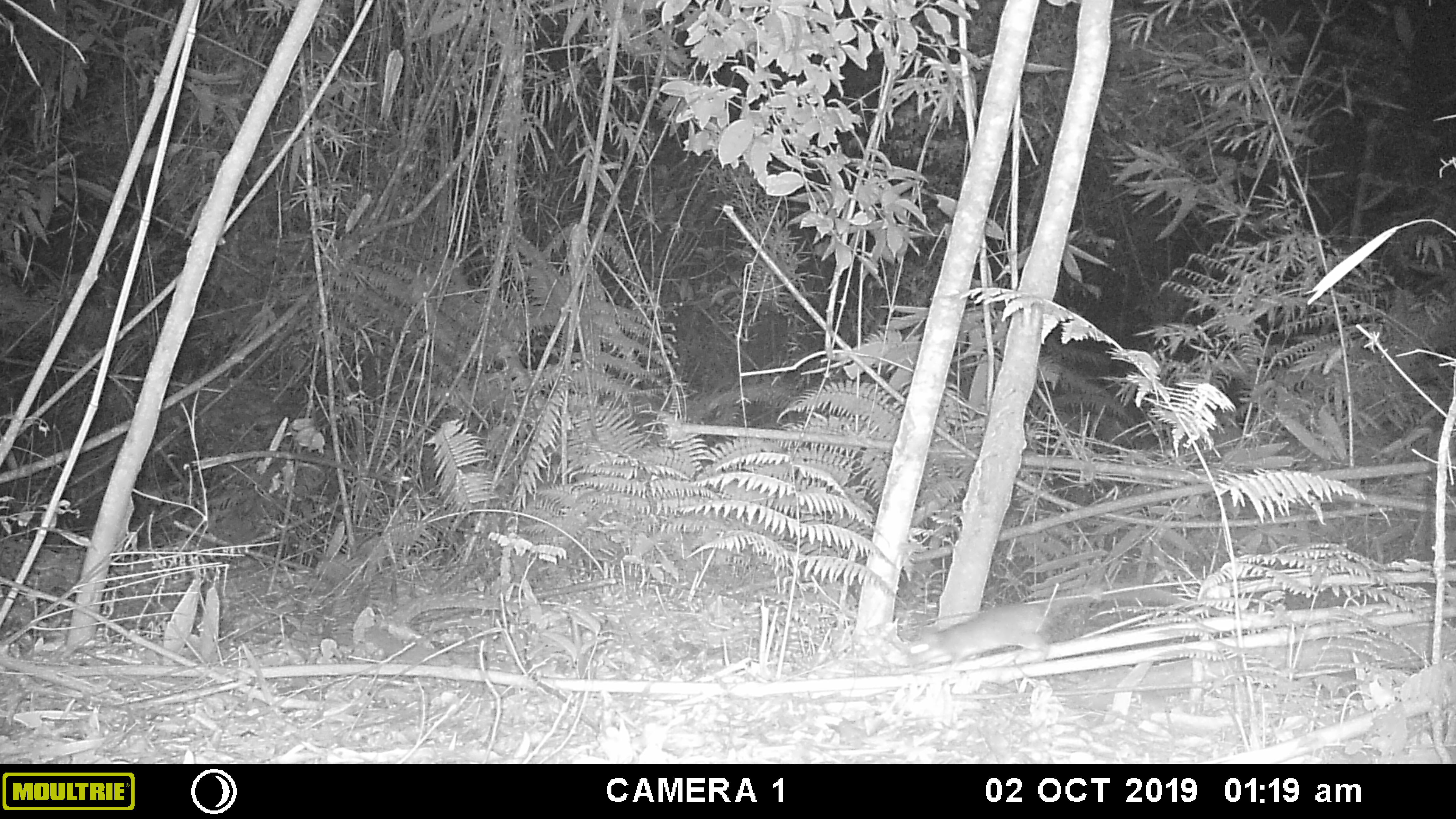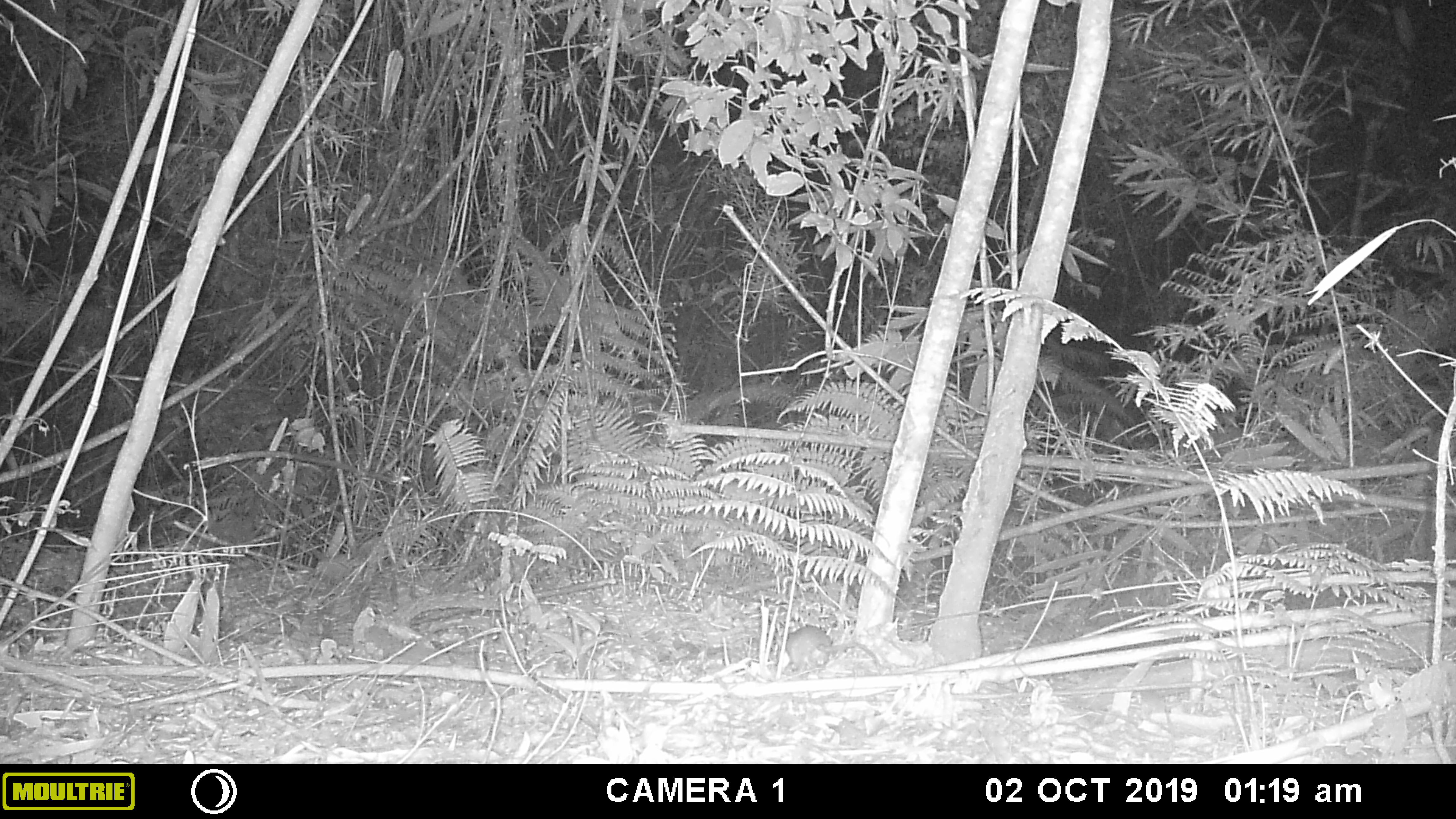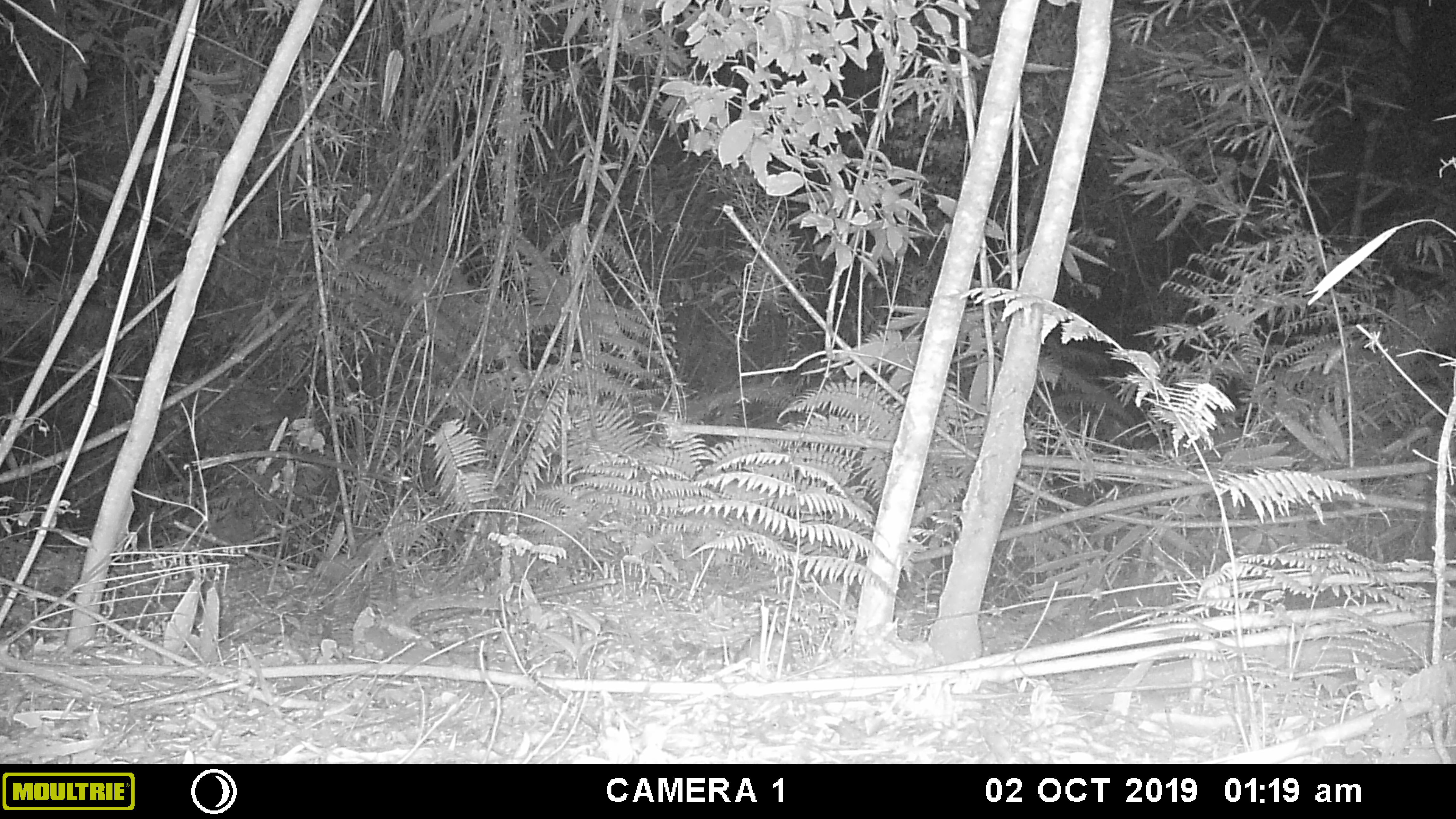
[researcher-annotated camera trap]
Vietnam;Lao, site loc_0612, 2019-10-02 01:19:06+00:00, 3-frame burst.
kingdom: Animalia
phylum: Chordata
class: Mammalia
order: Rodentia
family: Muridae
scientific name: Muridae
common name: old-world mice and rats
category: unidentified murid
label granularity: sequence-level